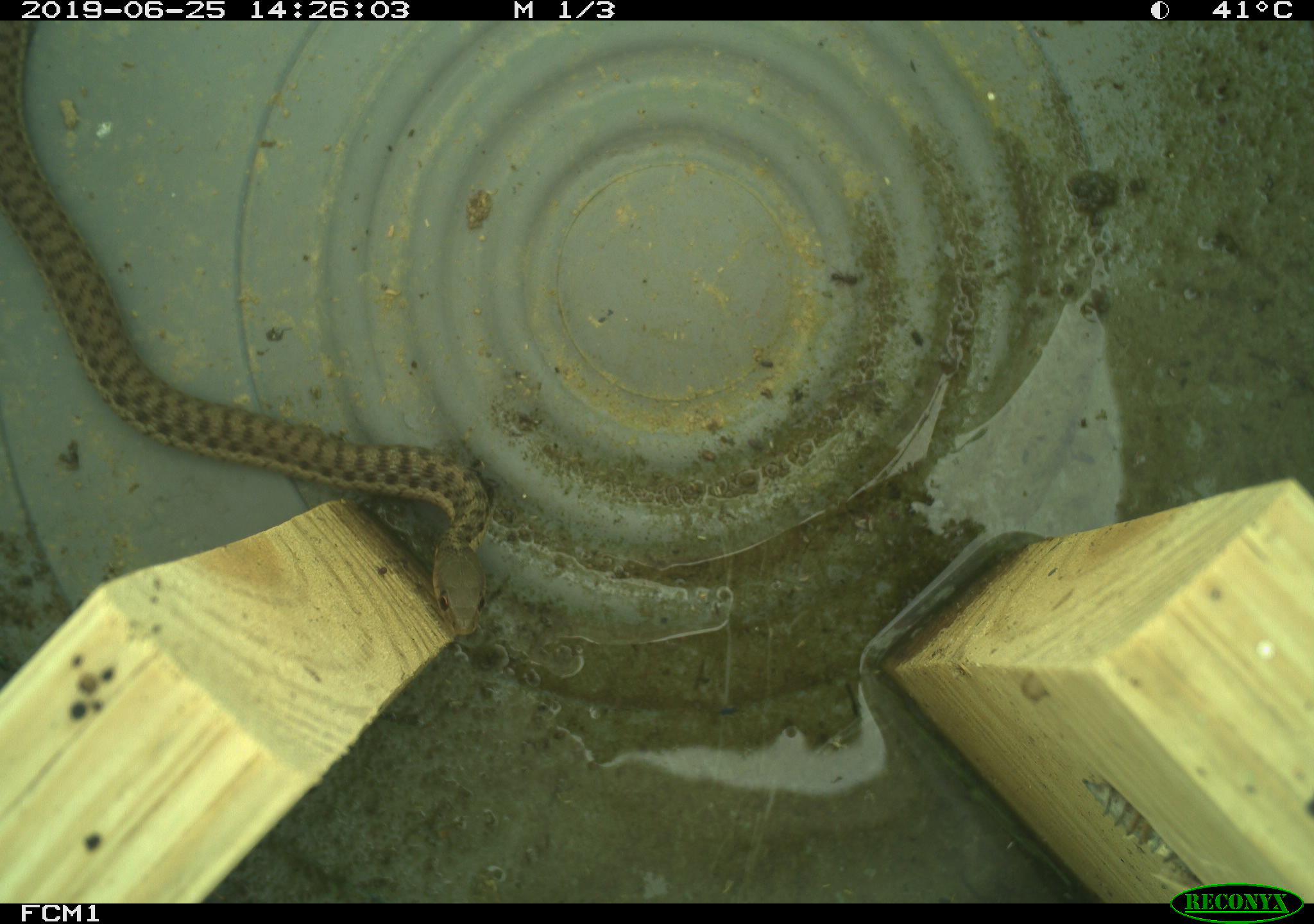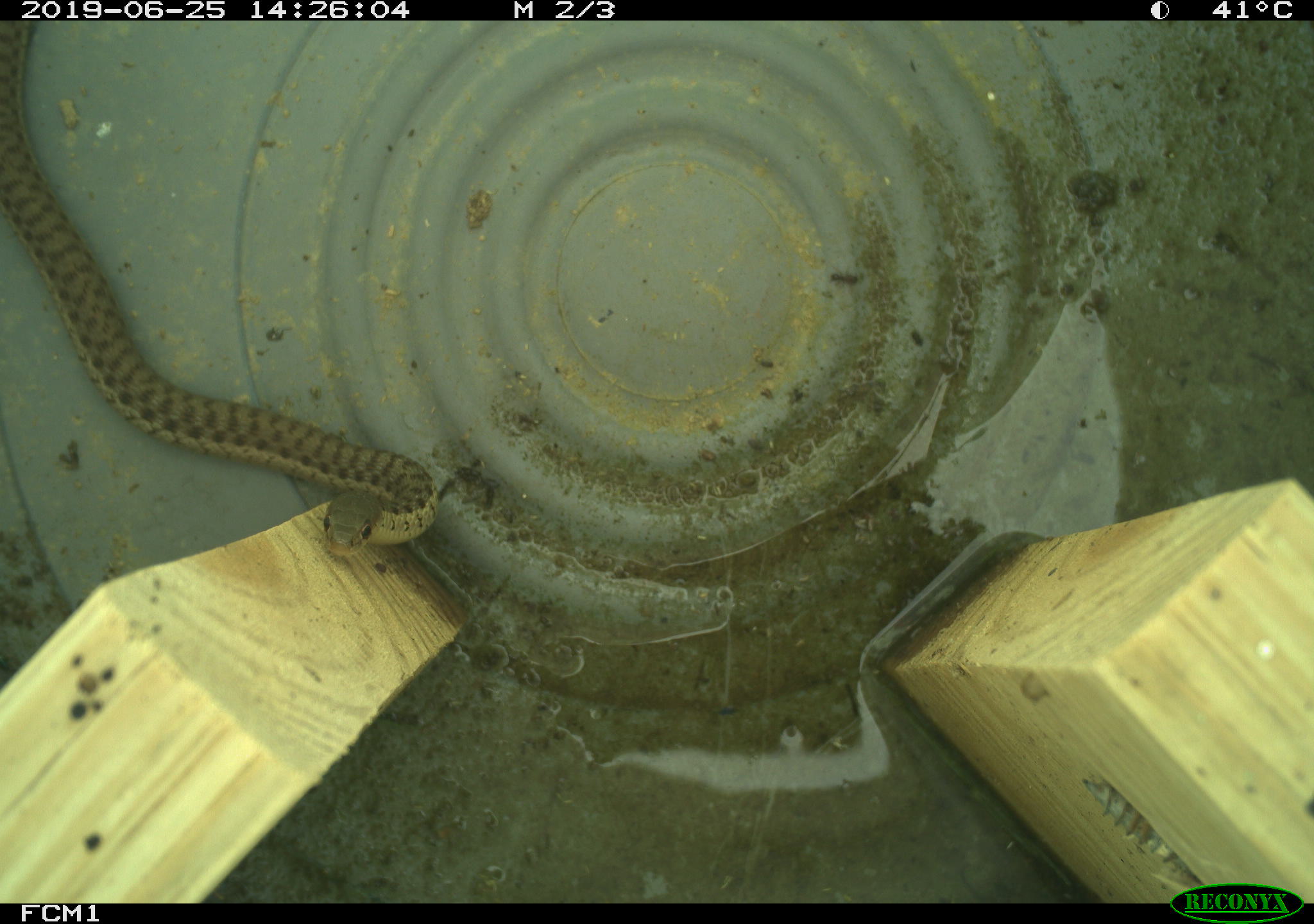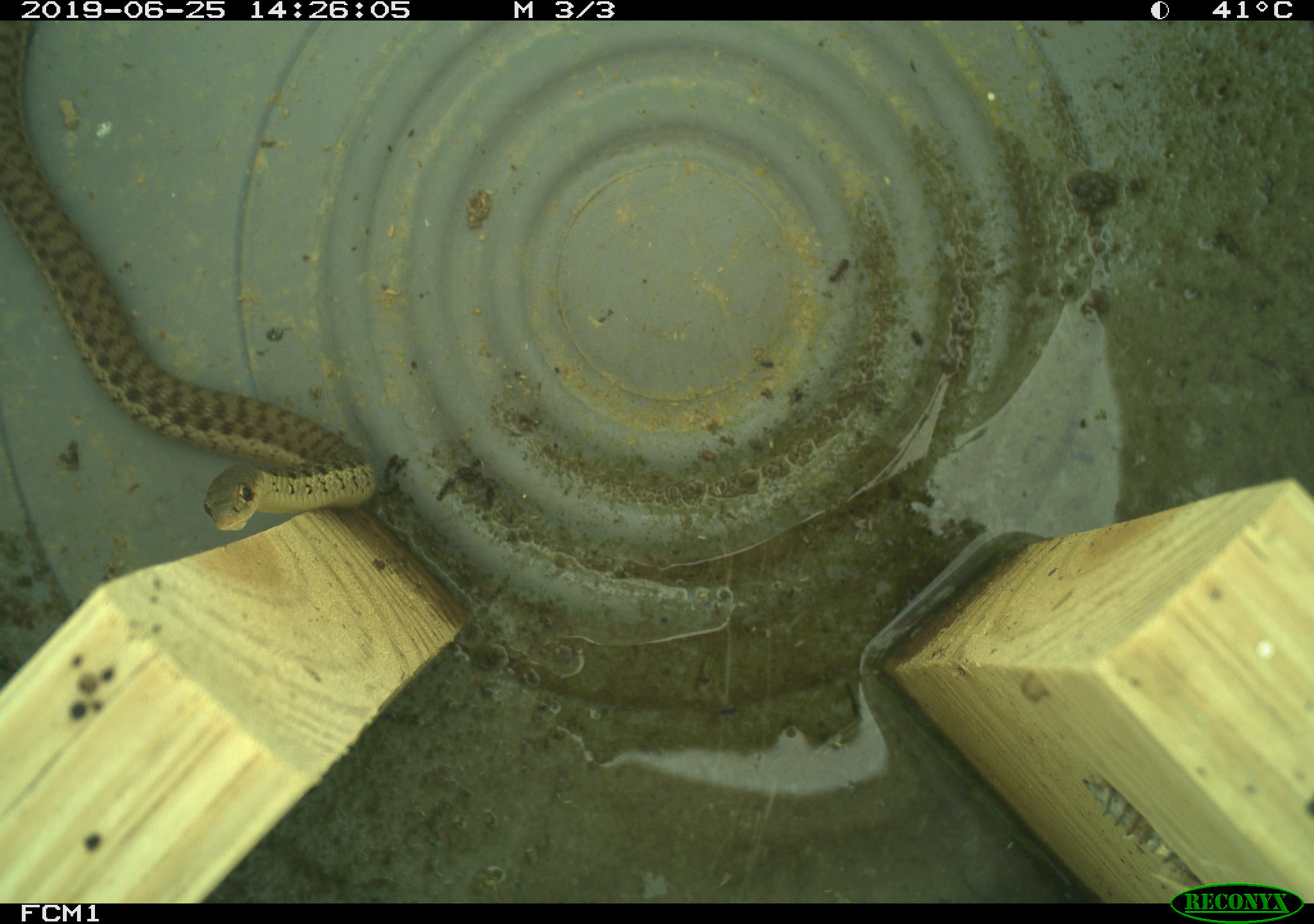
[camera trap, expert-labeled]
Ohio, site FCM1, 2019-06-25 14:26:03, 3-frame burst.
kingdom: Animalia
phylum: Chordata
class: Reptilia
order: Squamata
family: Colubridae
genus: Thamnophis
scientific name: Thamnophis sirtalis sirtalis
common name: eastern gartersnake